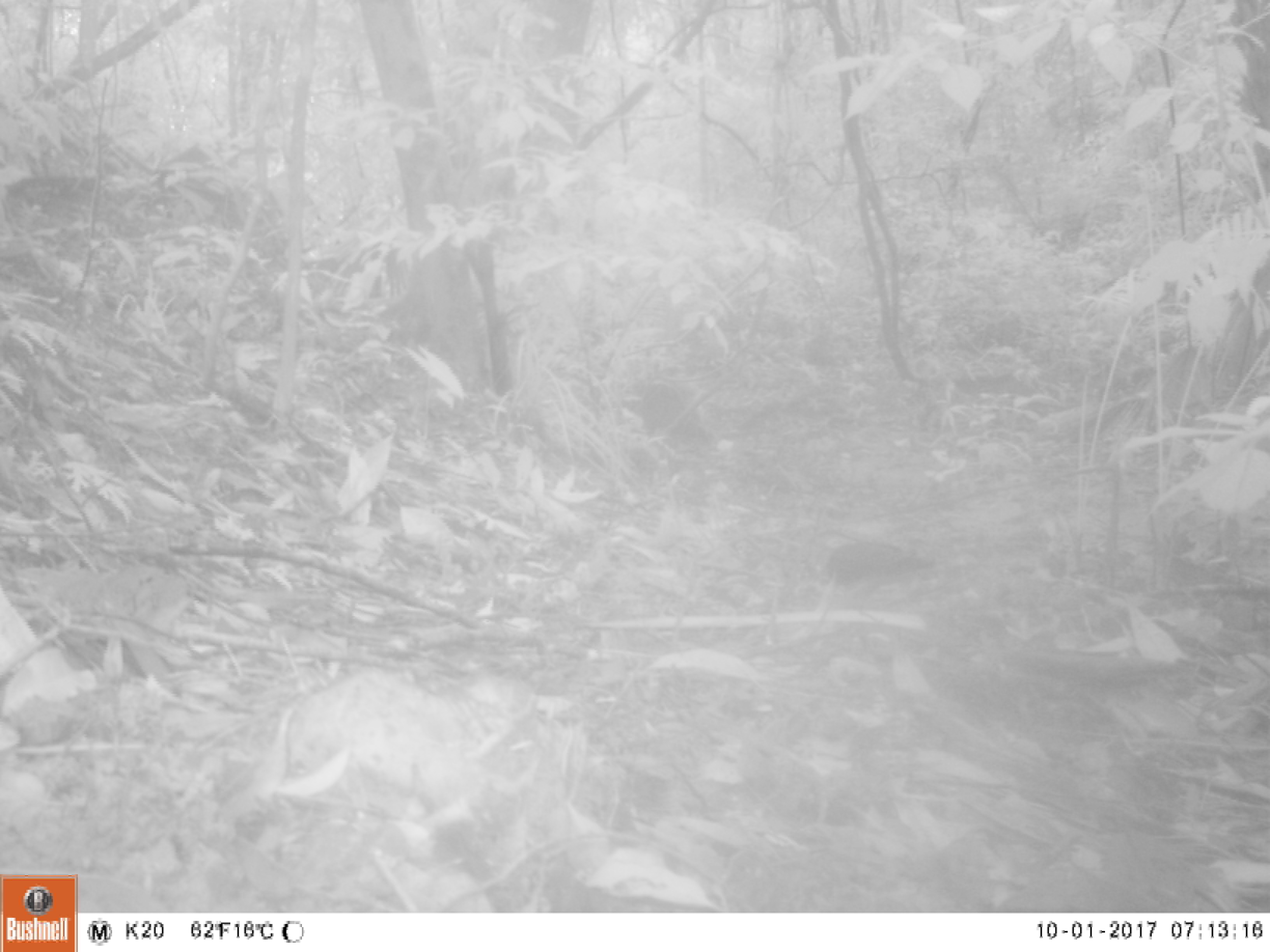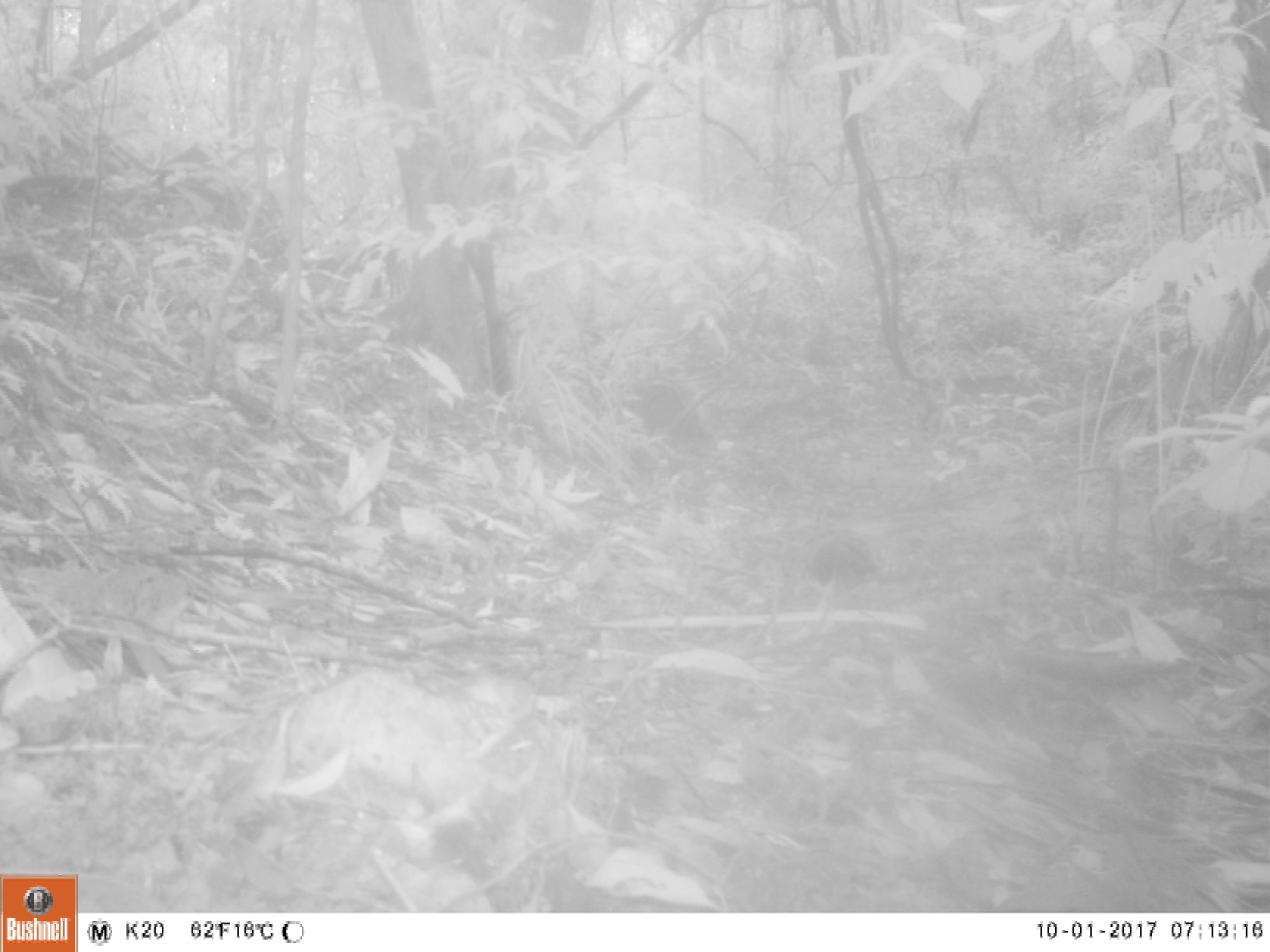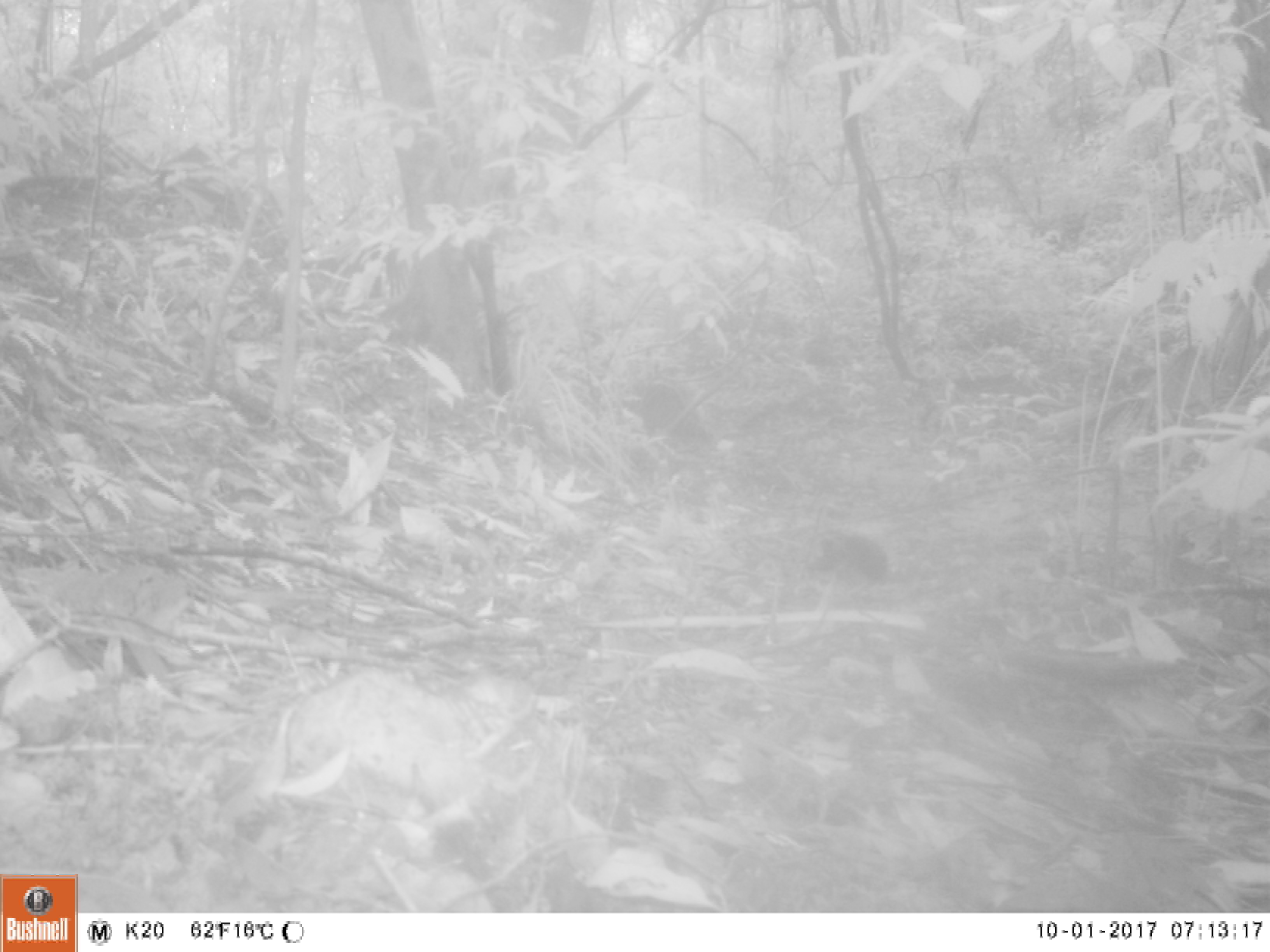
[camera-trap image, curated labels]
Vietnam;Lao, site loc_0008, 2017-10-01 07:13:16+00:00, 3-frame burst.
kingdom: Animalia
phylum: Chordata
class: Aves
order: Columbiformes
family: Columbidae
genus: Chalcophaps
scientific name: Chalcophaps indica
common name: emerald dove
Emerald dove (Chalcophaps indica). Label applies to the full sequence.